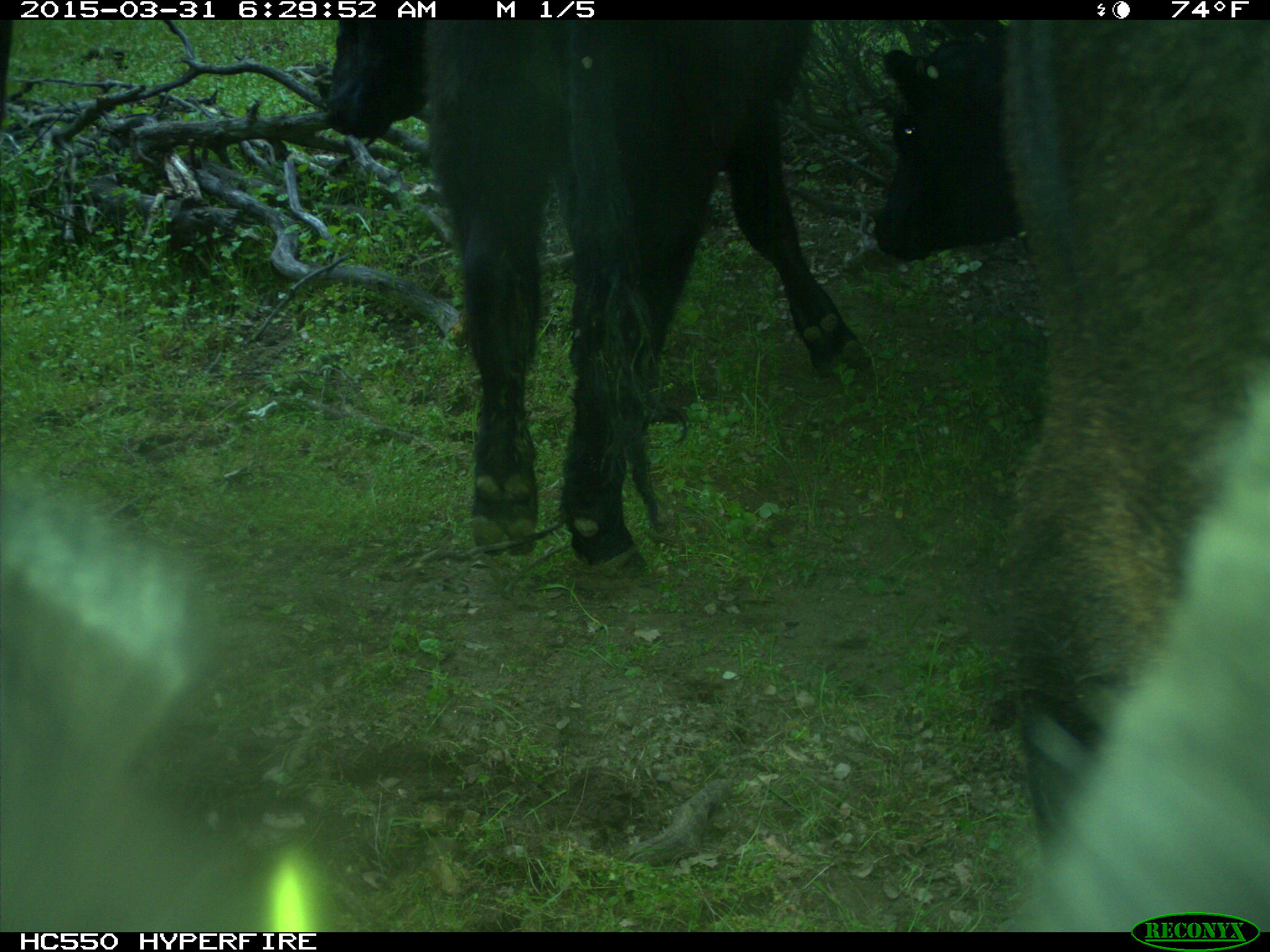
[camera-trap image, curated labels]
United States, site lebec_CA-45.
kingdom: Animalia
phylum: Chordata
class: Mammalia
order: Artiodactyla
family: Bovidae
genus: Bos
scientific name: Bos taurus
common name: domestic cow